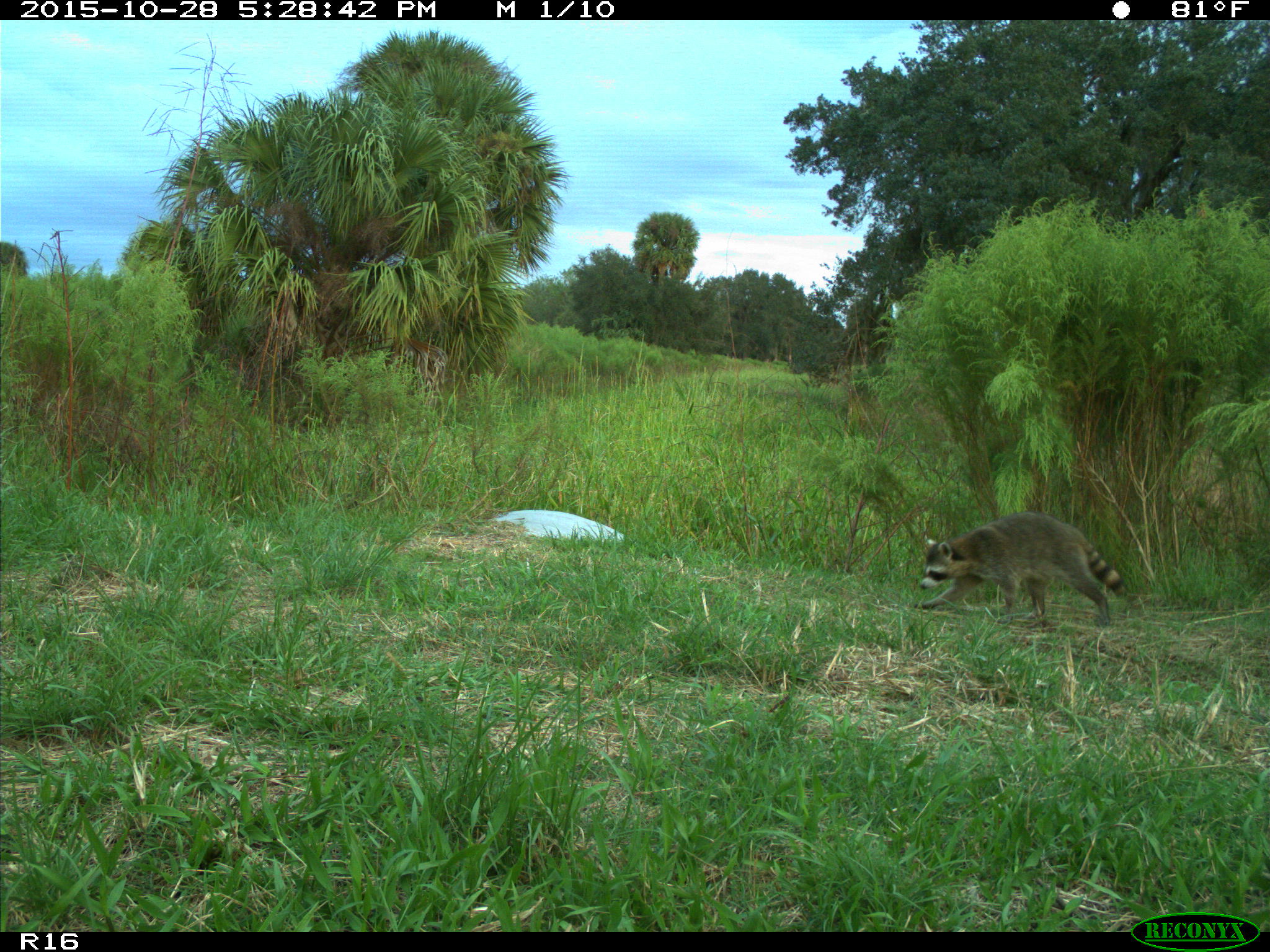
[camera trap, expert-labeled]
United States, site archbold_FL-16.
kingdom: Animalia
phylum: Chordata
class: Mammalia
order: Carnivora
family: Procyonidae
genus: Procyon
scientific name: Procyon lotor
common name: common raccoon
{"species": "Procyon lotor (common raccoon)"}